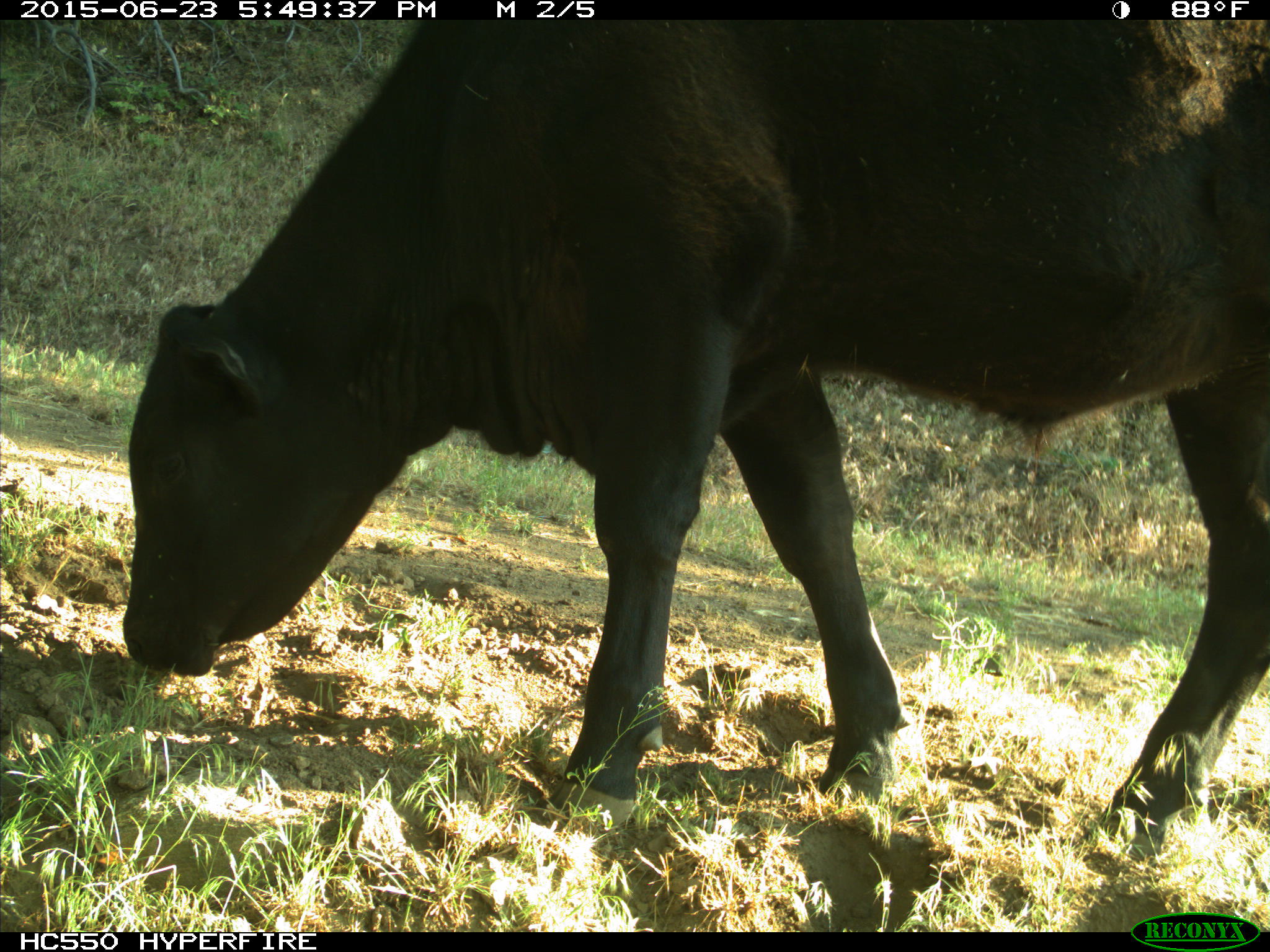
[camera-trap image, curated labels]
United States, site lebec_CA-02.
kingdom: Animalia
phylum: Chordata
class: Mammalia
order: Artiodactyla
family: Bovidae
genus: Bos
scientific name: Bos taurus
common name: domestic cow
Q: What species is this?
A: Bos taurus (domestic cow).